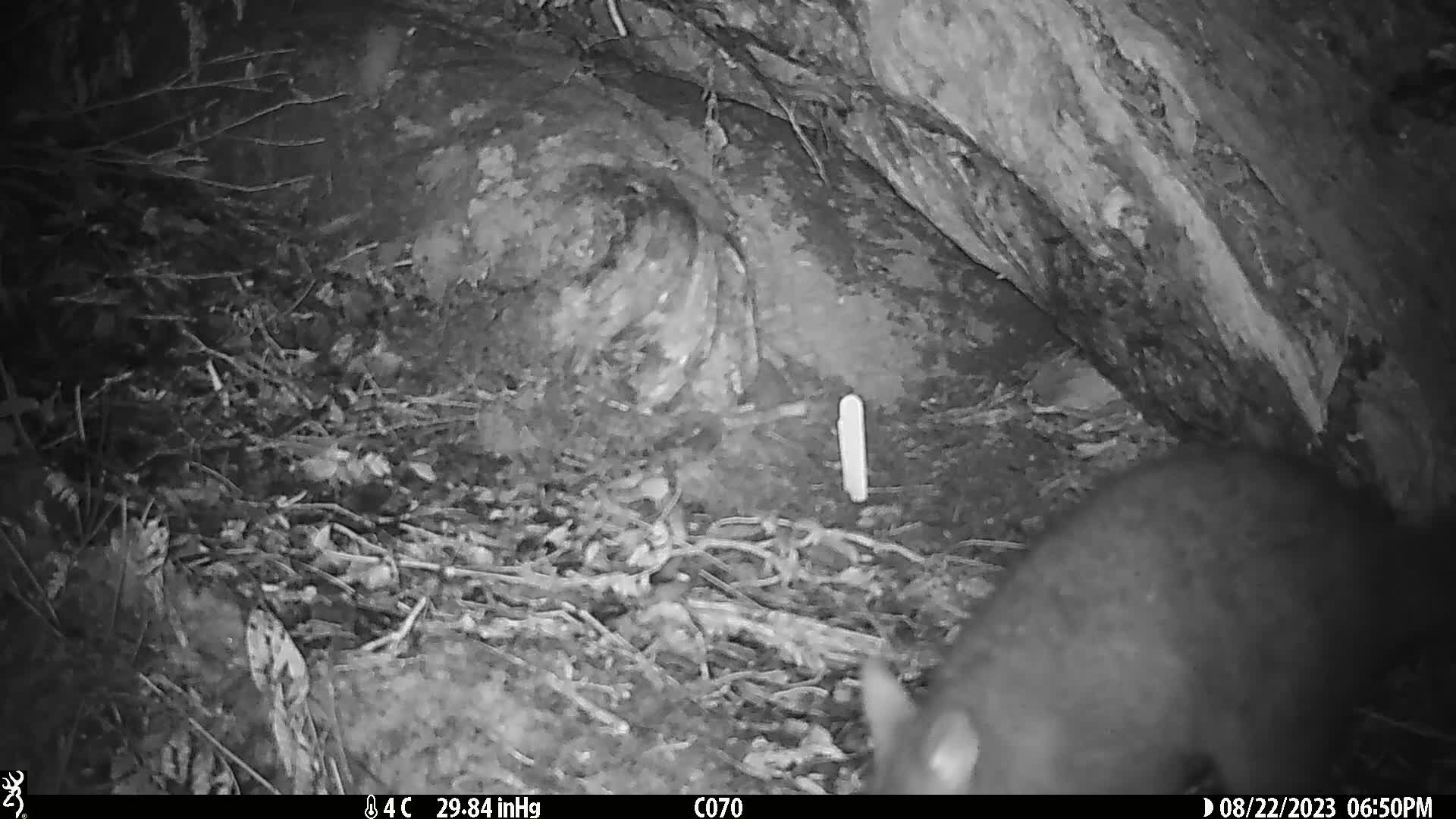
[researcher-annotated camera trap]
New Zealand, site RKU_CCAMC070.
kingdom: Animalia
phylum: Chordata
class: Mammalia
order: Diprotodontia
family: Phalangeridae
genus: Trichosurus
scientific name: Trichosurus vulpecula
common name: common brushtail possum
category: possum